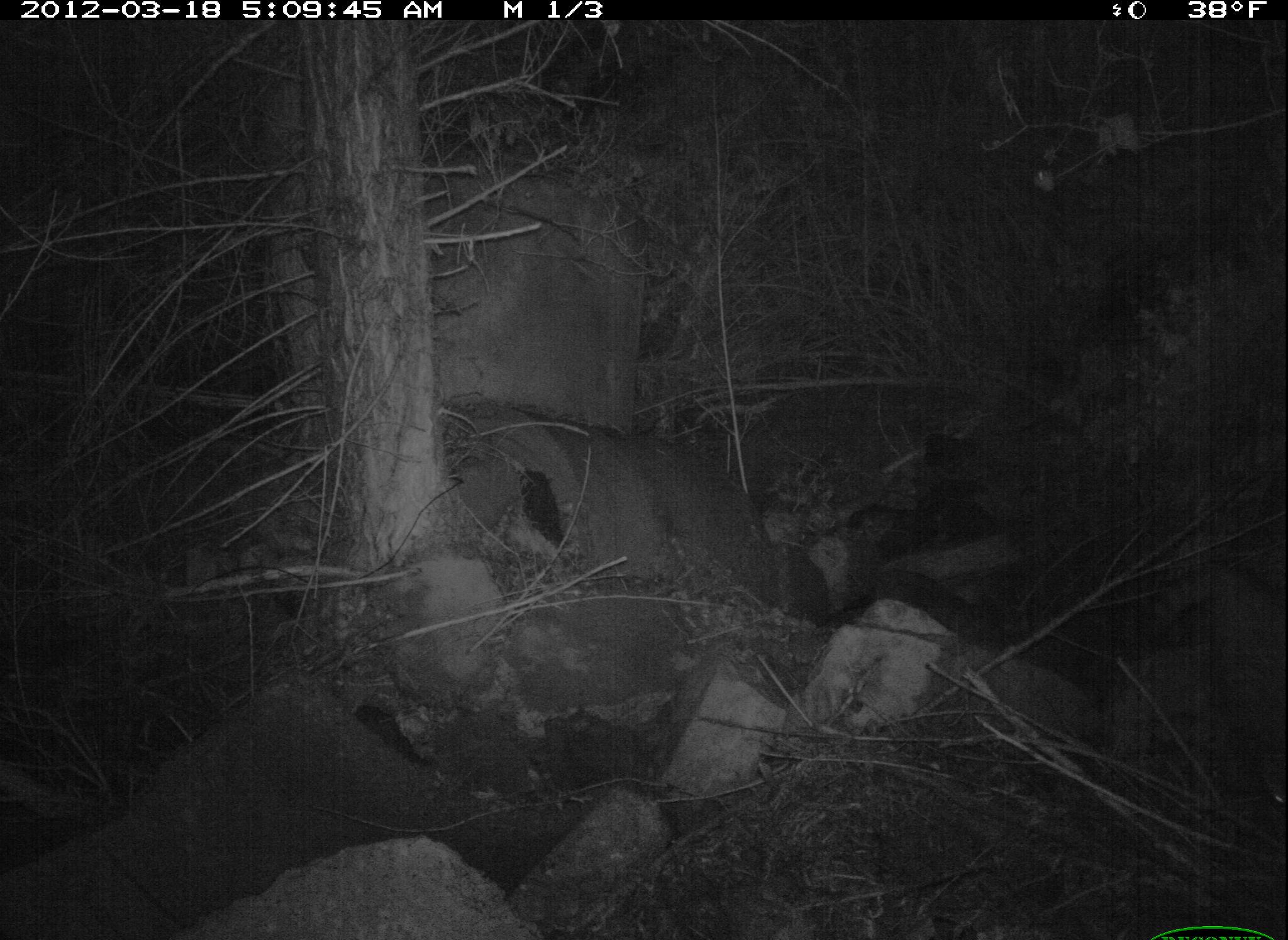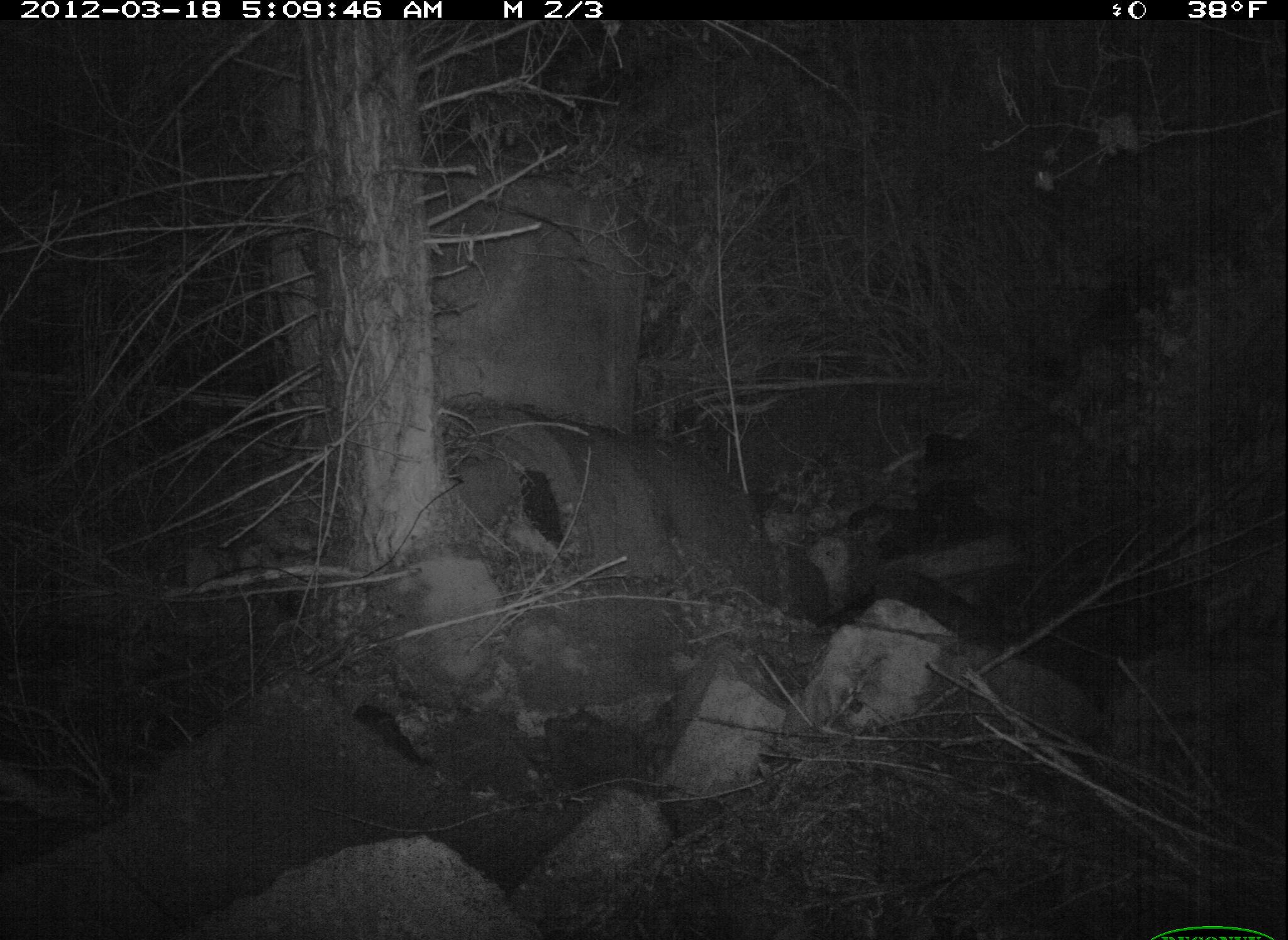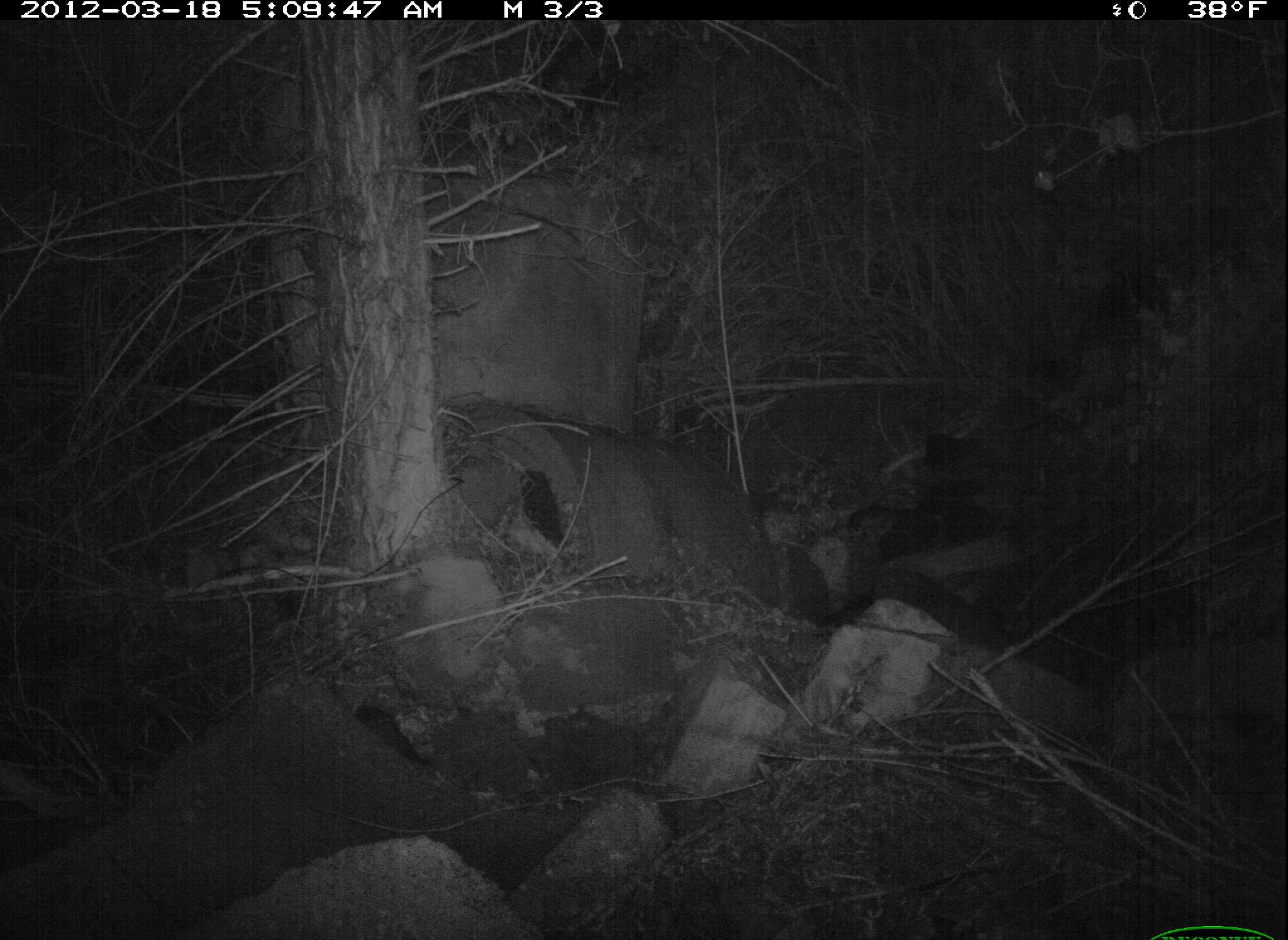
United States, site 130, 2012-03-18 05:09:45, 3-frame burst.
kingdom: Animalia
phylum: Chordata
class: Mammalia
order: Carnivora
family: Procyonidae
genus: Procyon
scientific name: Procyon lotor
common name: raccoon